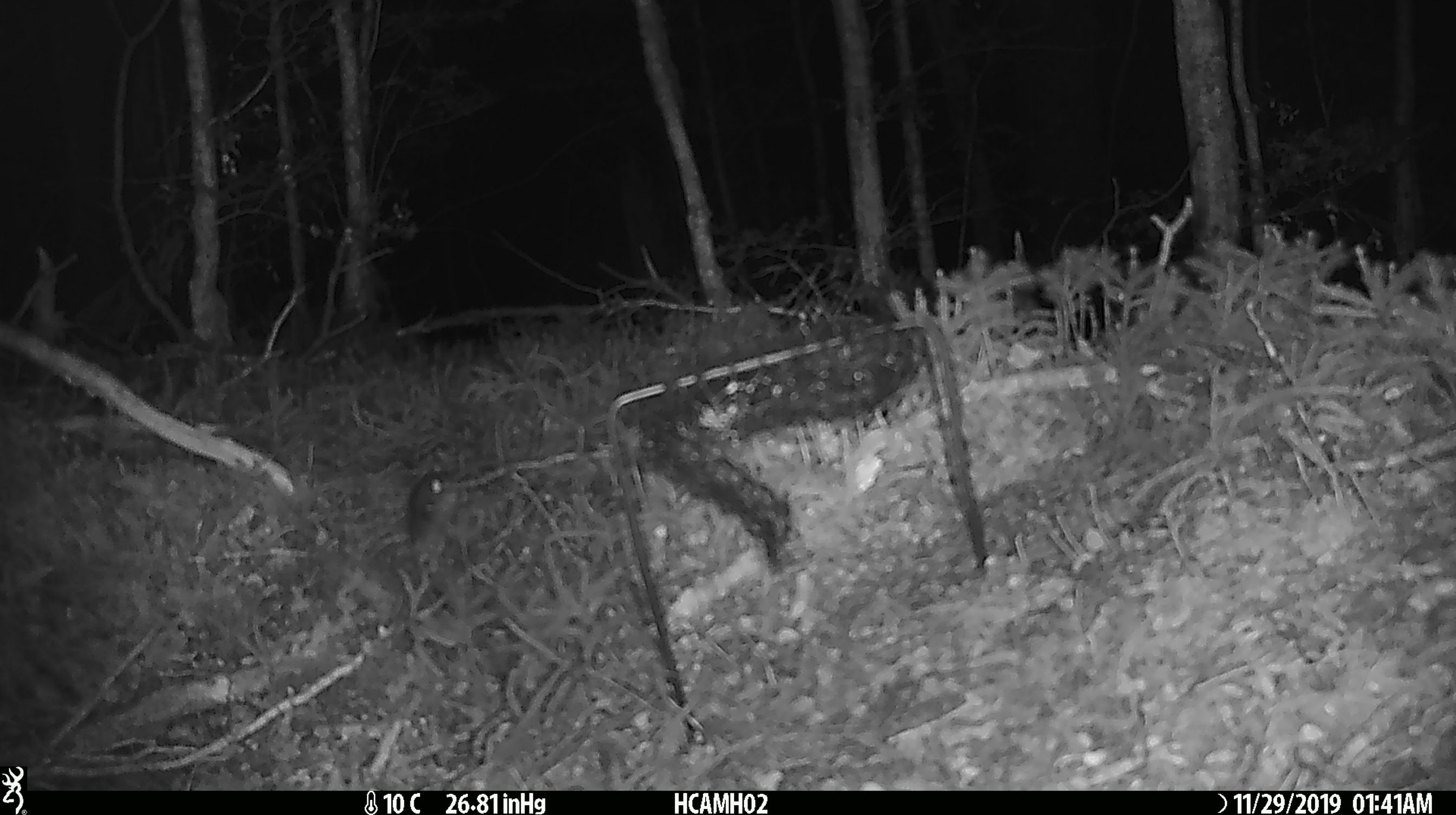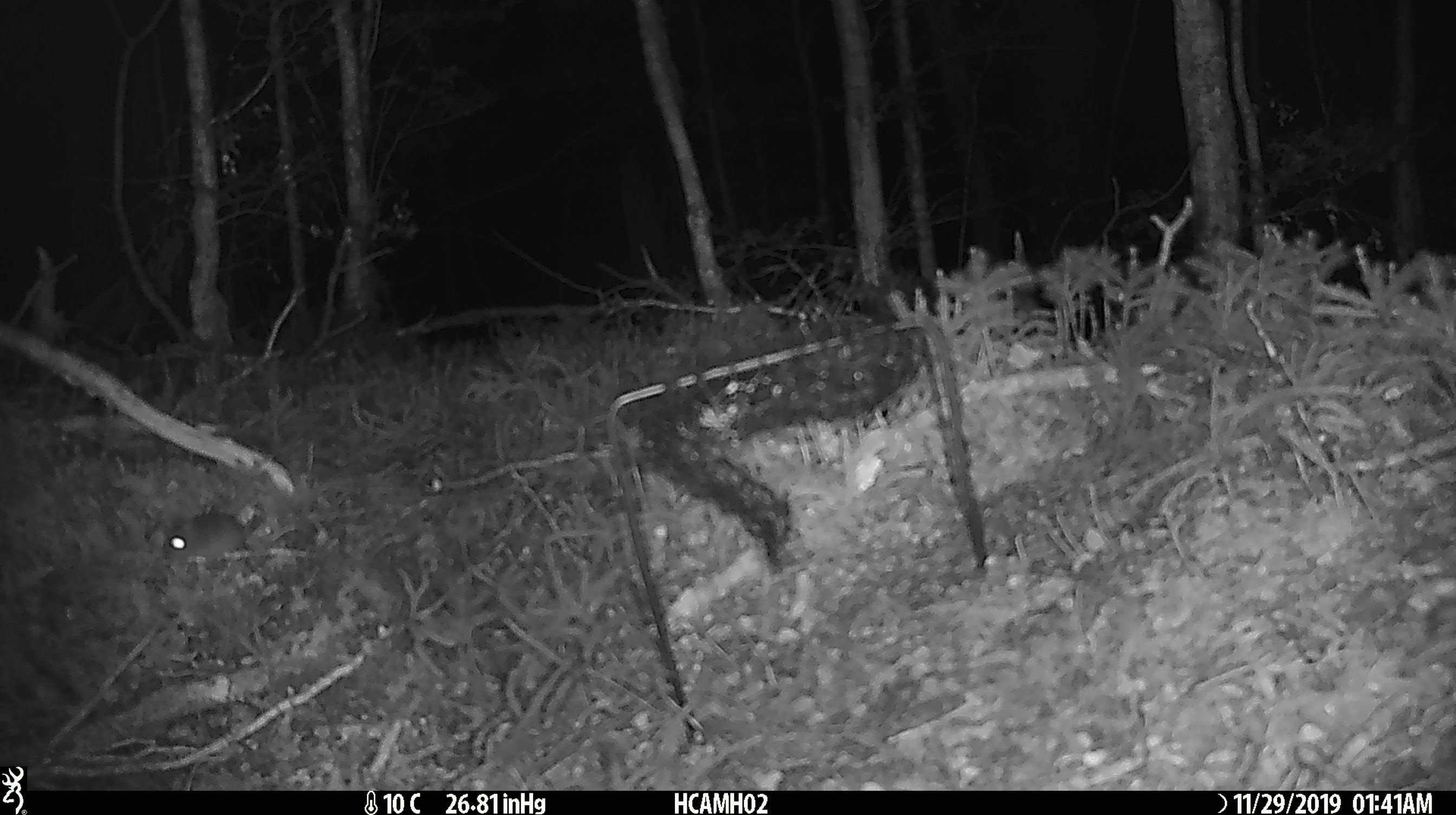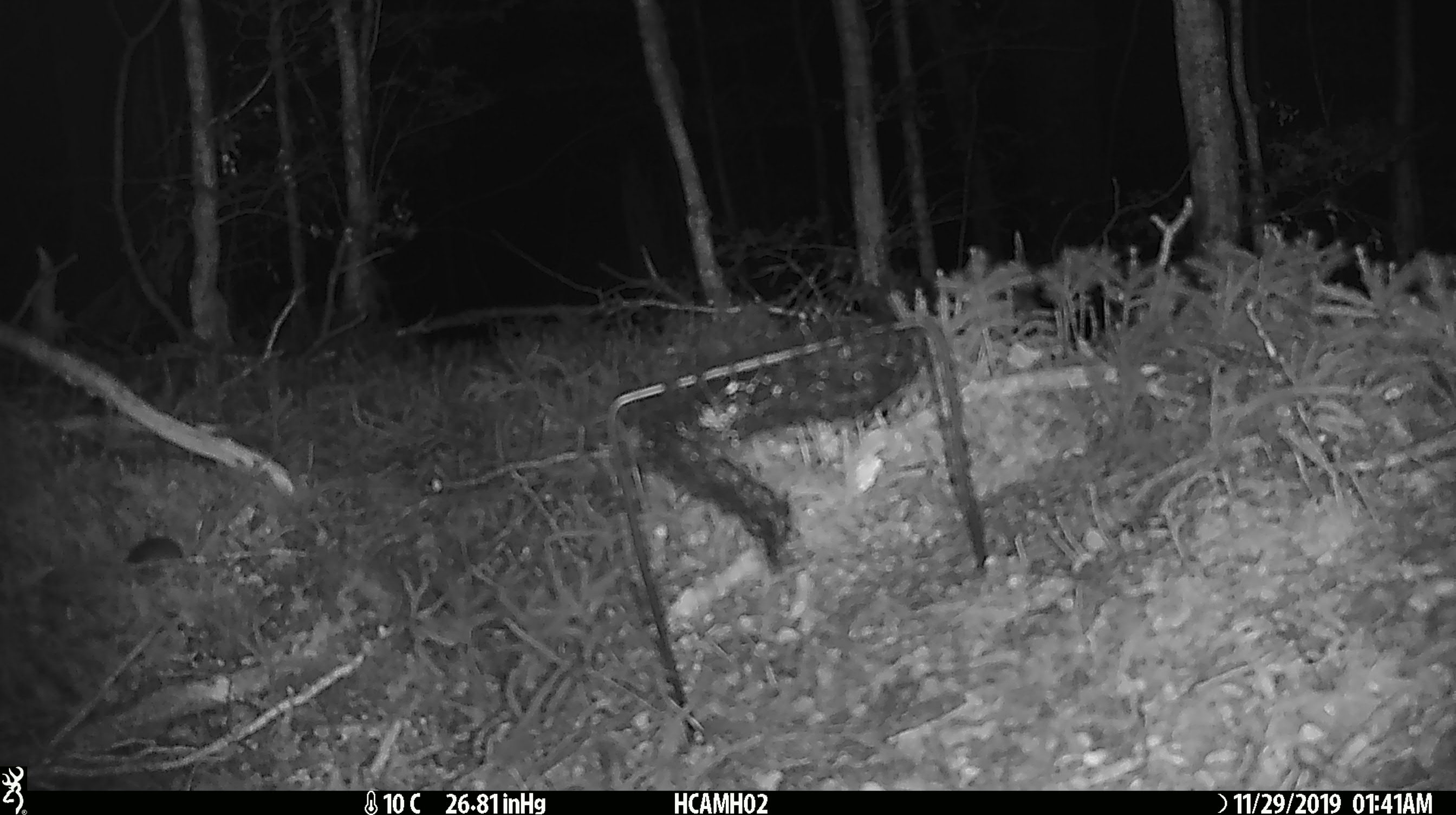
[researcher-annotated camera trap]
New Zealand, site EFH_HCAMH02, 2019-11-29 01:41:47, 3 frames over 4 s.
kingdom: Animalia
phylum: Chordata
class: Mammalia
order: Rodentia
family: Muridae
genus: Mus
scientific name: Mus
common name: mouse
Mouse (Mus).